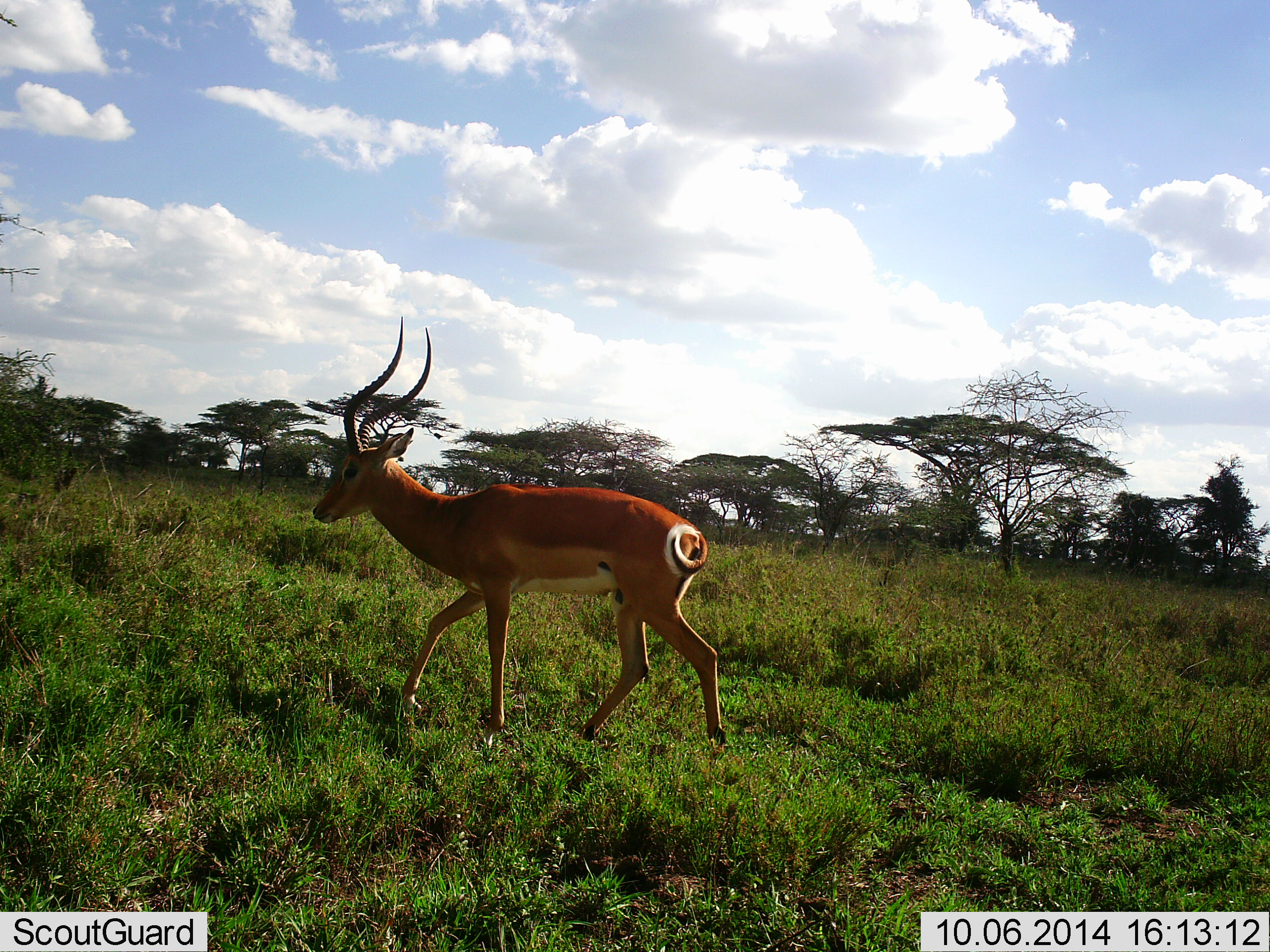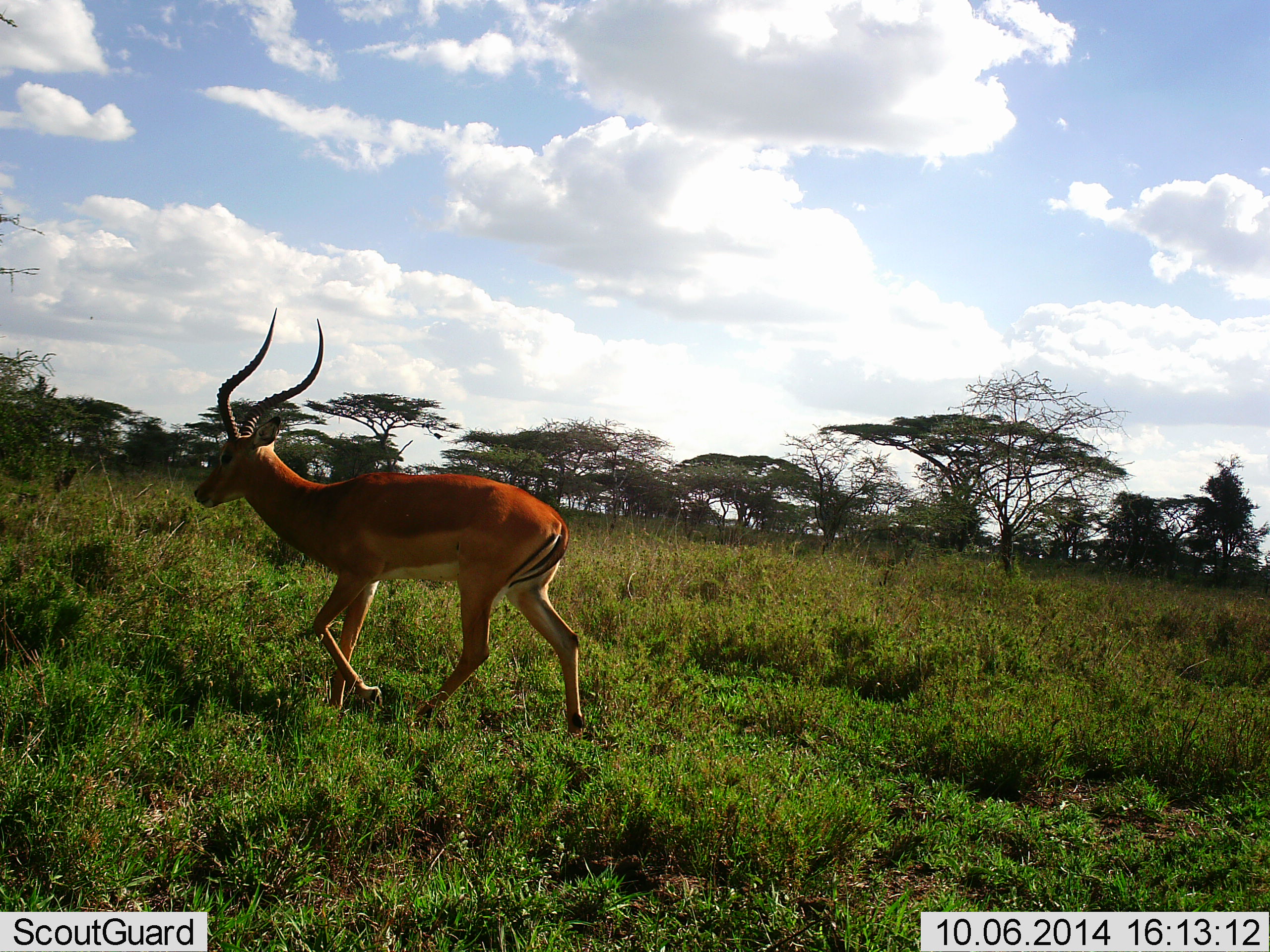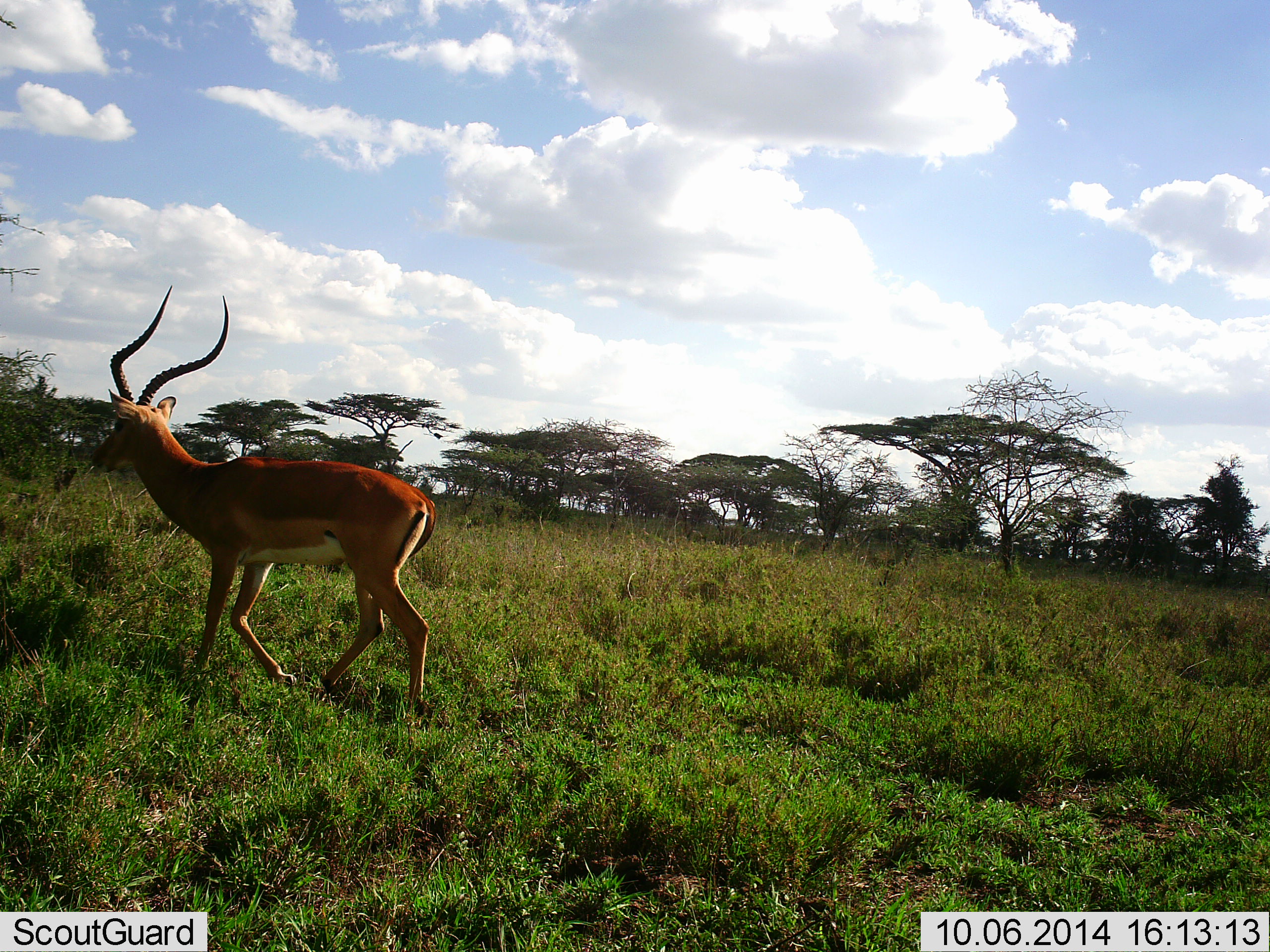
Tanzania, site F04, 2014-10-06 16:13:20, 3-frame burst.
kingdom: Animalia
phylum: Chordata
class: Mammalia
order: Artiodactyla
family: Bovidae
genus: Aepyceros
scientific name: Aepyceros melampus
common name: impala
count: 1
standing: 0%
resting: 0%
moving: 100%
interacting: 0%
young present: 0%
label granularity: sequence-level